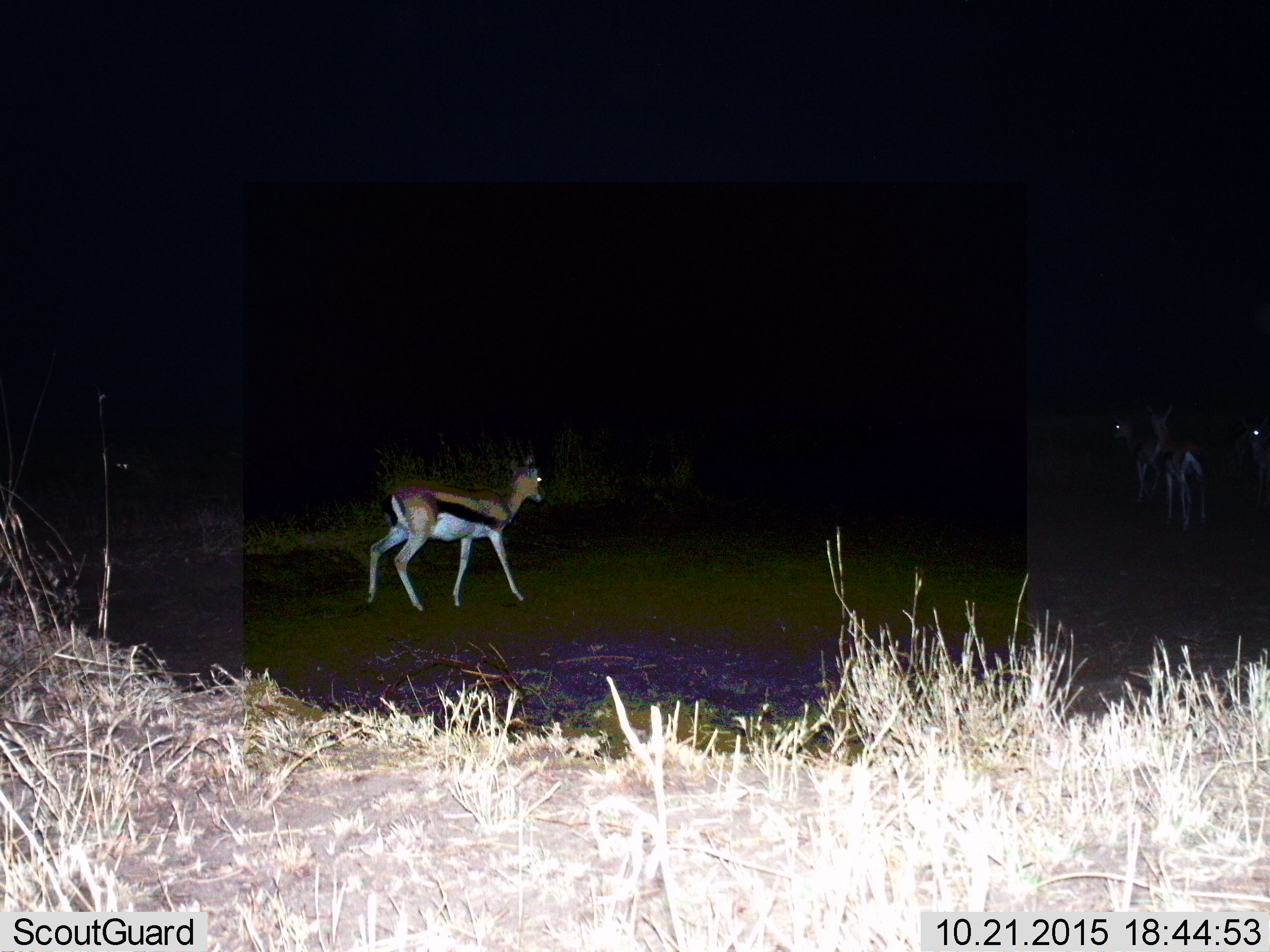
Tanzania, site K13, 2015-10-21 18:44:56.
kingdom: Animalia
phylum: Chordata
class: Mammalia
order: Artiodactyla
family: Bovidae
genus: Eudorcas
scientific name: Eudorcas thomsonii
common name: thomson's gazelle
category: gazellethomsons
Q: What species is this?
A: Gazellethomsons (thomson's gazelle) (Eudorcas thomsonii).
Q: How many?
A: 2.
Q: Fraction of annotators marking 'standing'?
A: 40%.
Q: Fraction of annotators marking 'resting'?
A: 0%.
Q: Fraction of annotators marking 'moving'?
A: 80%.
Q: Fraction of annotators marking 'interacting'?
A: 0%.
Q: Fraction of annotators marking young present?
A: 0%.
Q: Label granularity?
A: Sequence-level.